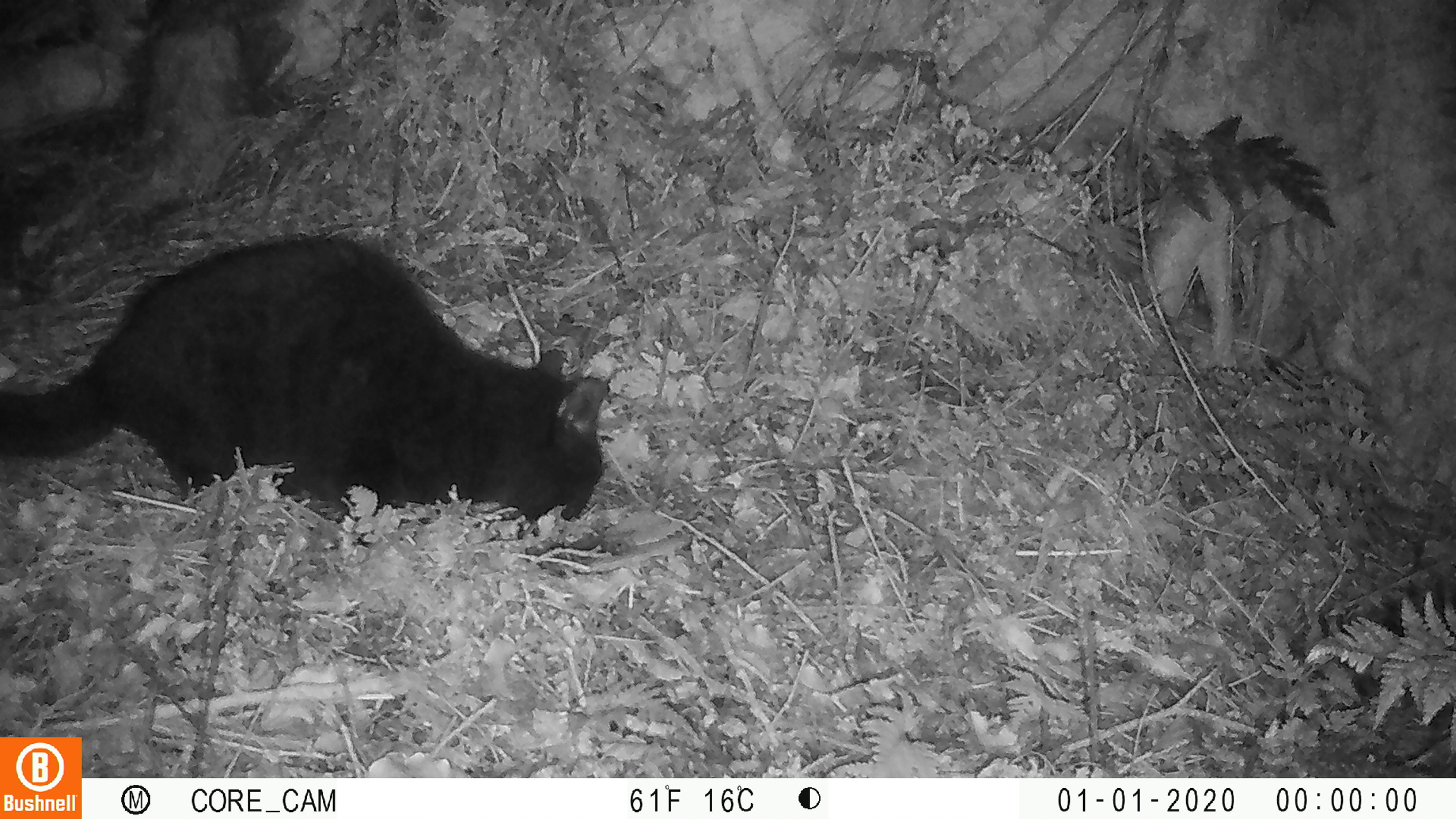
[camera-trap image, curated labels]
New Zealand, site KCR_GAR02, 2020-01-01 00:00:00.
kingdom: Animalia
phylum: Chordata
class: Mammalia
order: Carnivora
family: Felidae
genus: Felis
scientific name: Felis catus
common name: domestic cat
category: cat